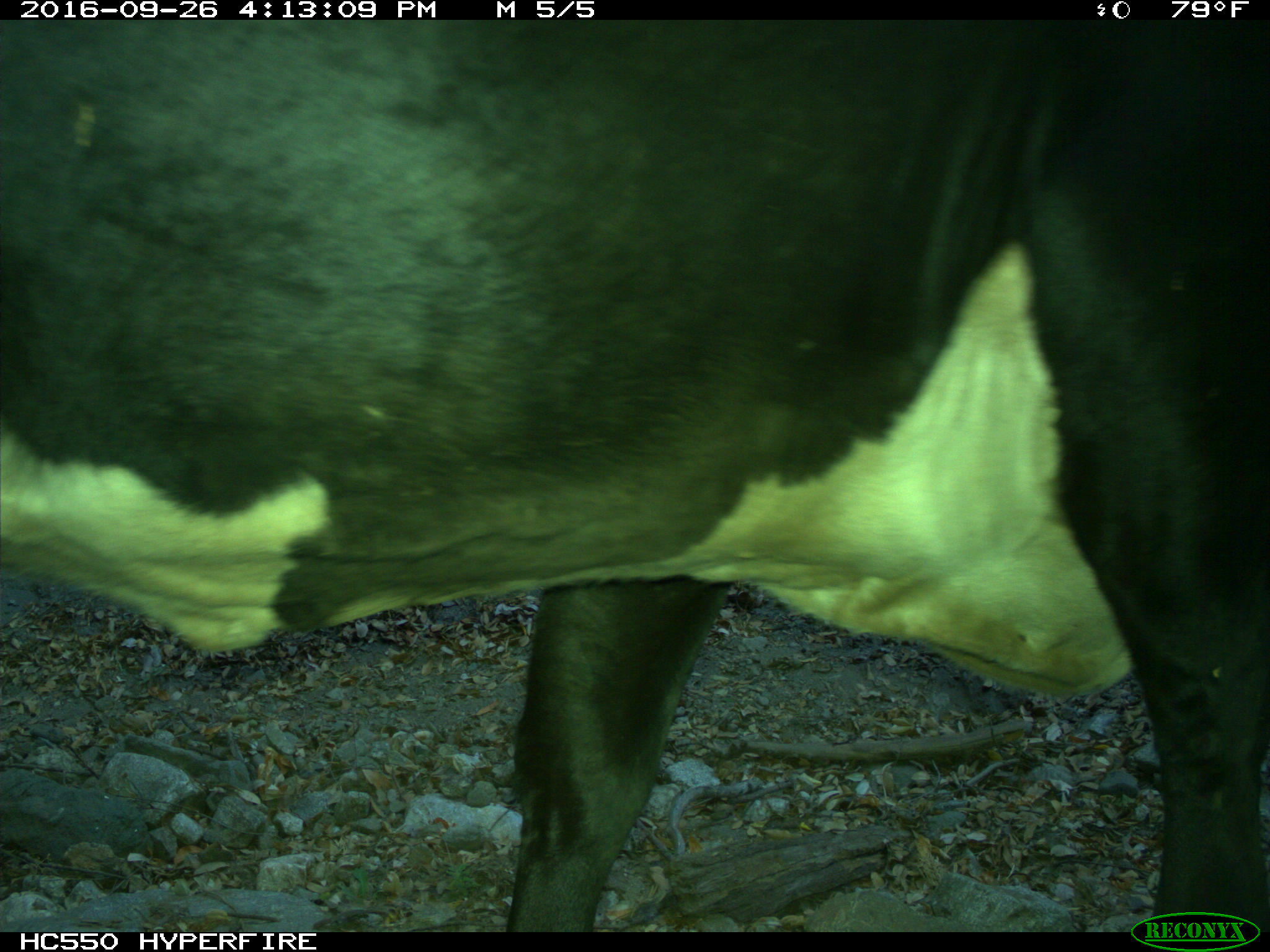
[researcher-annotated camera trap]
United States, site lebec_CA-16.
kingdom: Animalia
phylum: Chordata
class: Mammalia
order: Artiodactyla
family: Bovidae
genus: Bos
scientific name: Bos taurus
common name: domestic cow